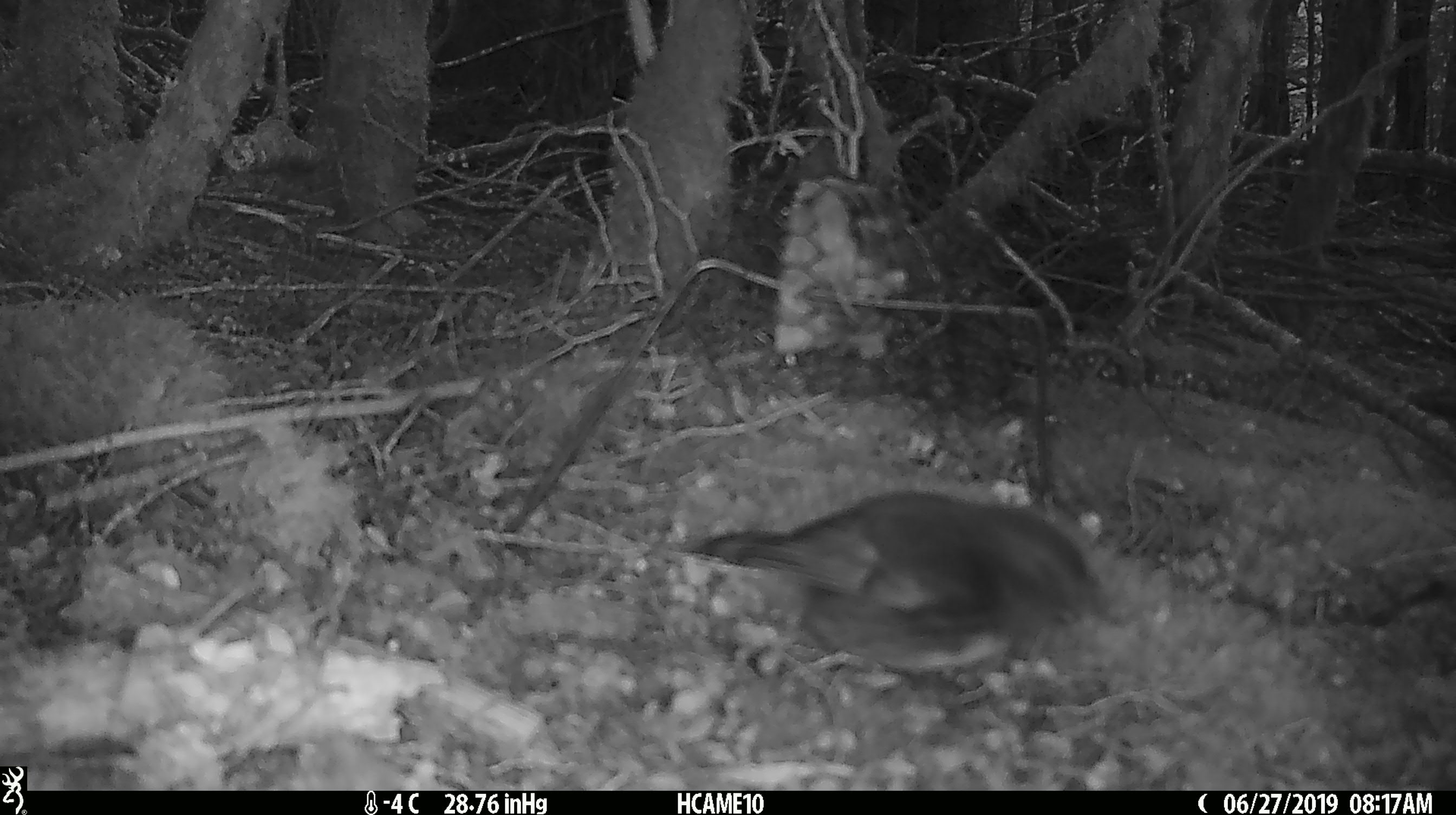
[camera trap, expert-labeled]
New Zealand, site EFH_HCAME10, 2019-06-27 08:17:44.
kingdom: Animalia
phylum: Chordata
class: Aves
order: Passeriformes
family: Petroicidae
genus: Petroica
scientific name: Petroica australis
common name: new zealand robin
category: robin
Robin (new zealand robin) (Petroica australis).